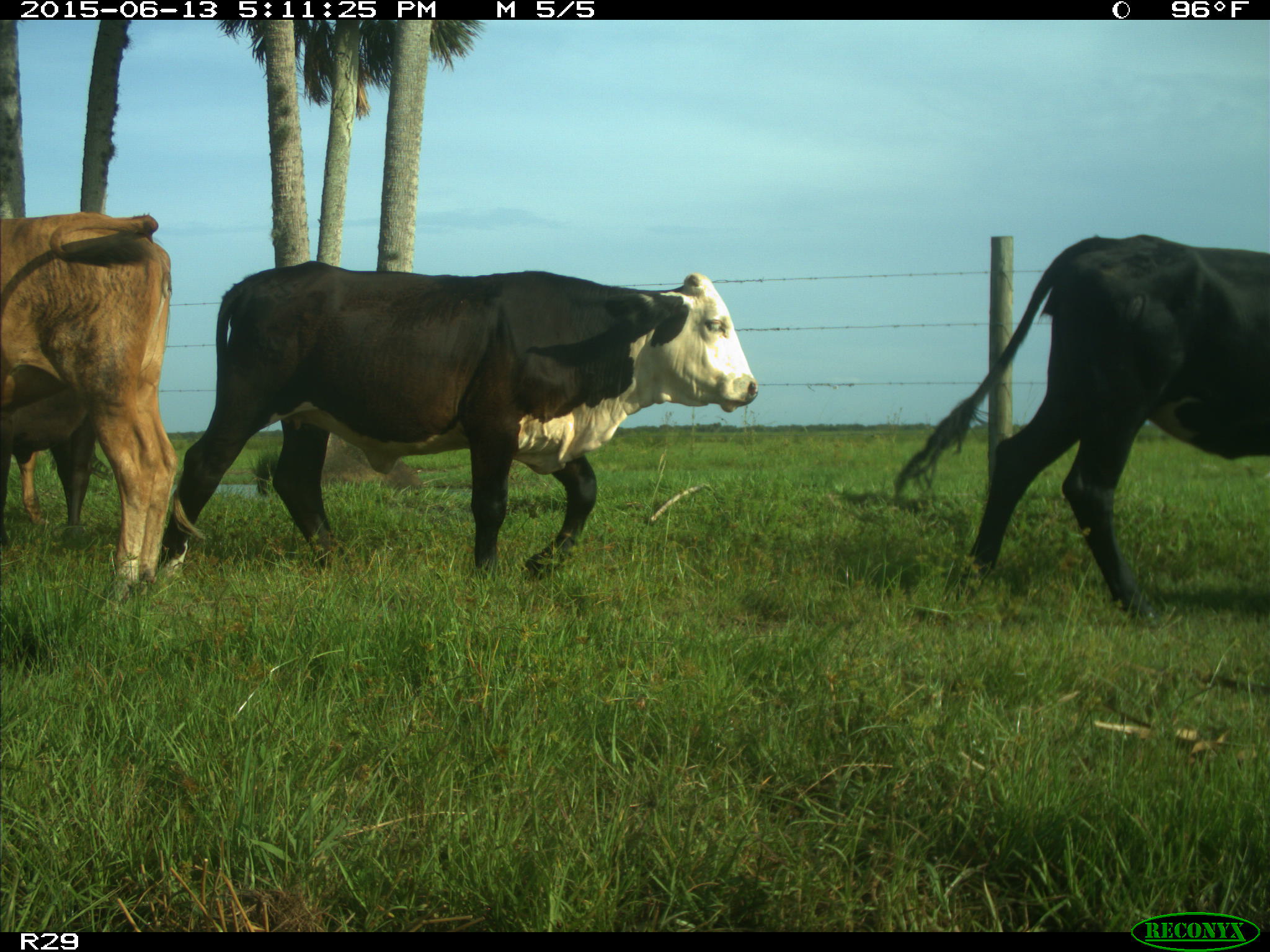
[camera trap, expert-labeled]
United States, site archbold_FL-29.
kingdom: Animalia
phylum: Chordata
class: Mammalia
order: Artiodactyla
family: Bovidae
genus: Bos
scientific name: Bos taurus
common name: domestic cow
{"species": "Bos taurus (domestic cow)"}